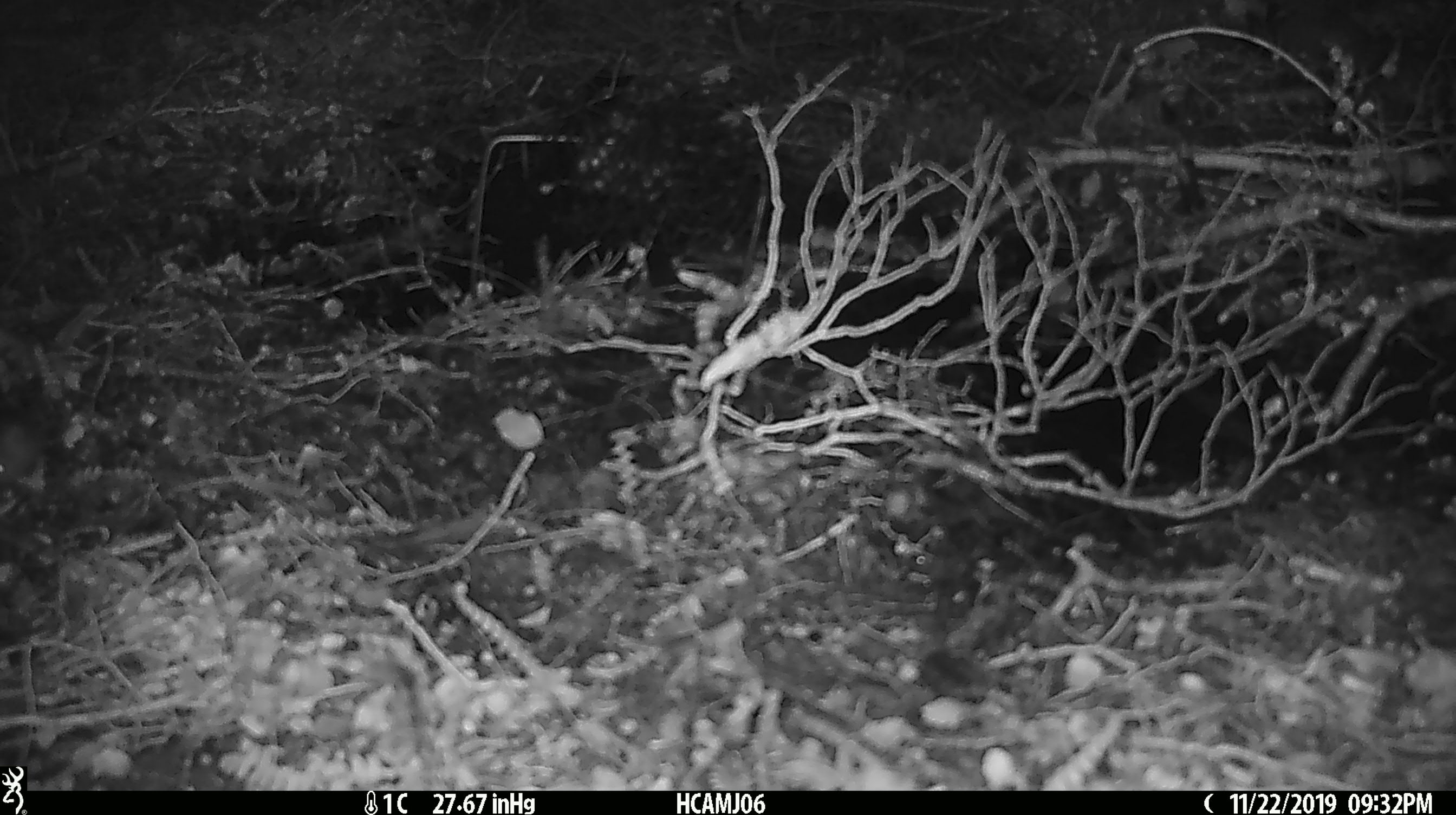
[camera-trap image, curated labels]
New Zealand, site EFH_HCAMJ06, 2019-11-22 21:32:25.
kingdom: Animalia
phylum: Chordata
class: Mammalia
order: Rodentia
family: Muridae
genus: Mus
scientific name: Mus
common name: mouse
Mouse (Mus).